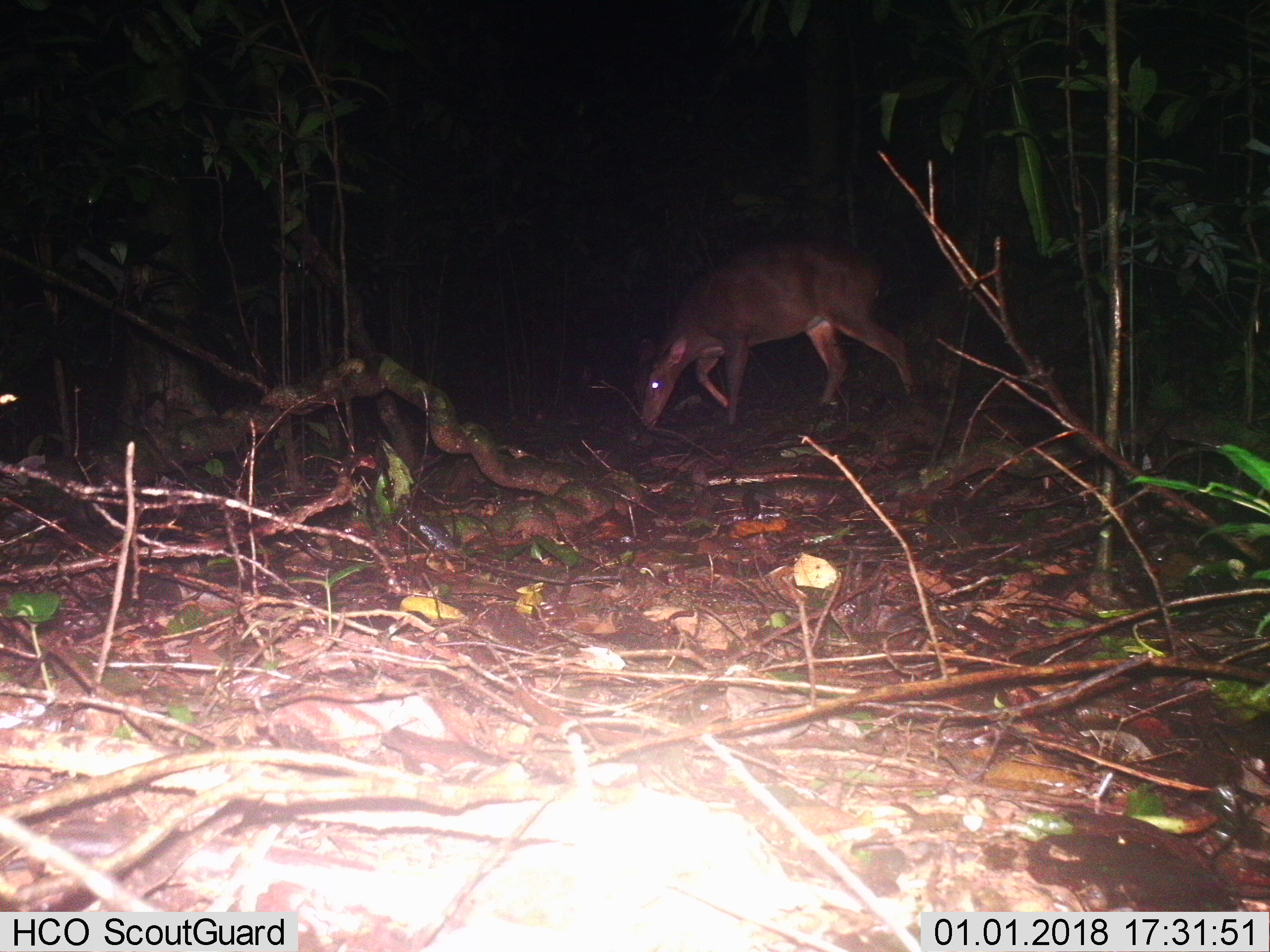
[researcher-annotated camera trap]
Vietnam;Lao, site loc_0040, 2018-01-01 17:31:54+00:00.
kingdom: Animalia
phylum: Chordata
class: Mammalia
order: Artiodactyla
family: Cervidae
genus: Muntiacus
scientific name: Muntiacus vuquangensis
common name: large-antlered muntjac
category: large antlered muntjac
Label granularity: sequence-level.